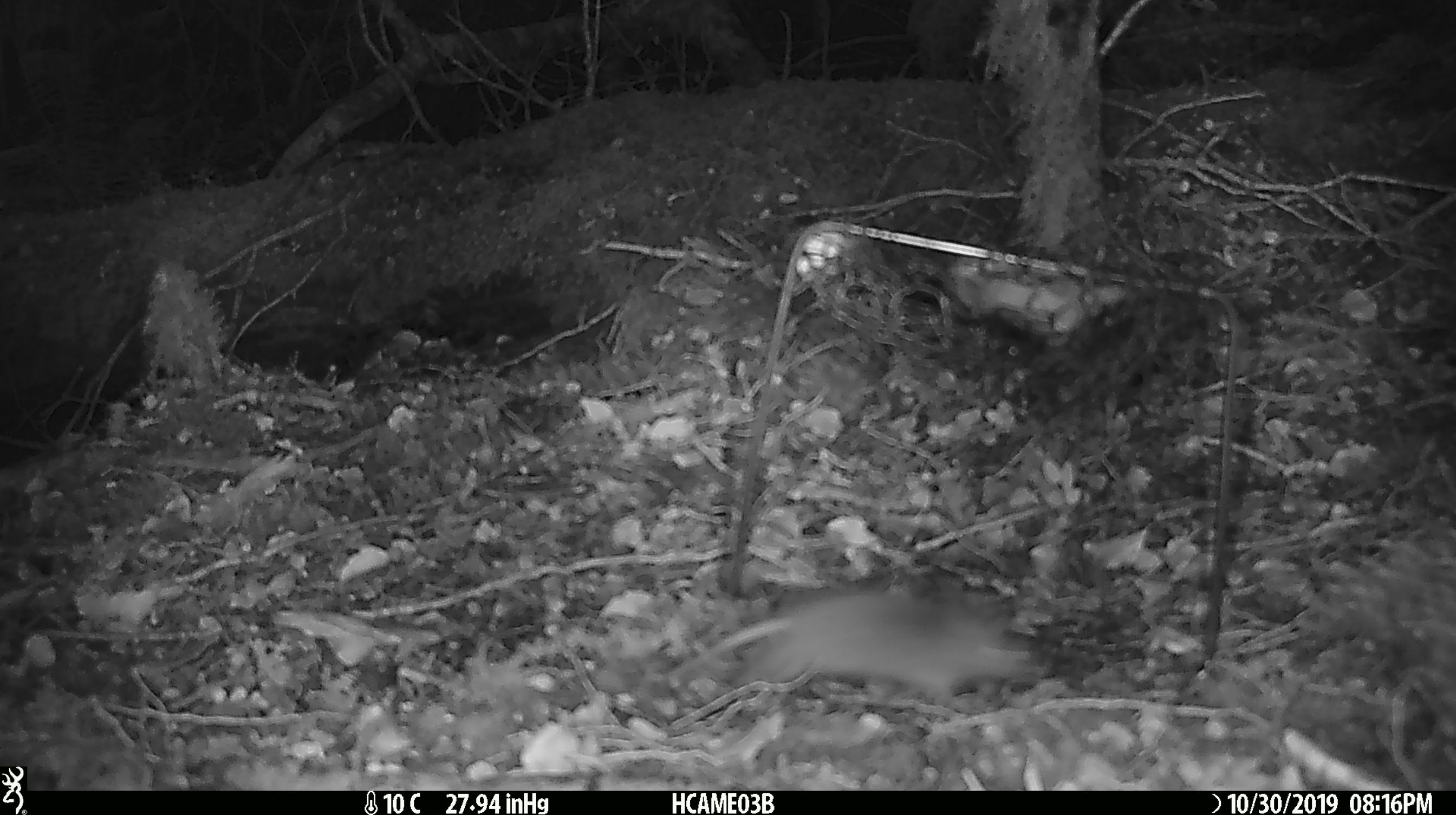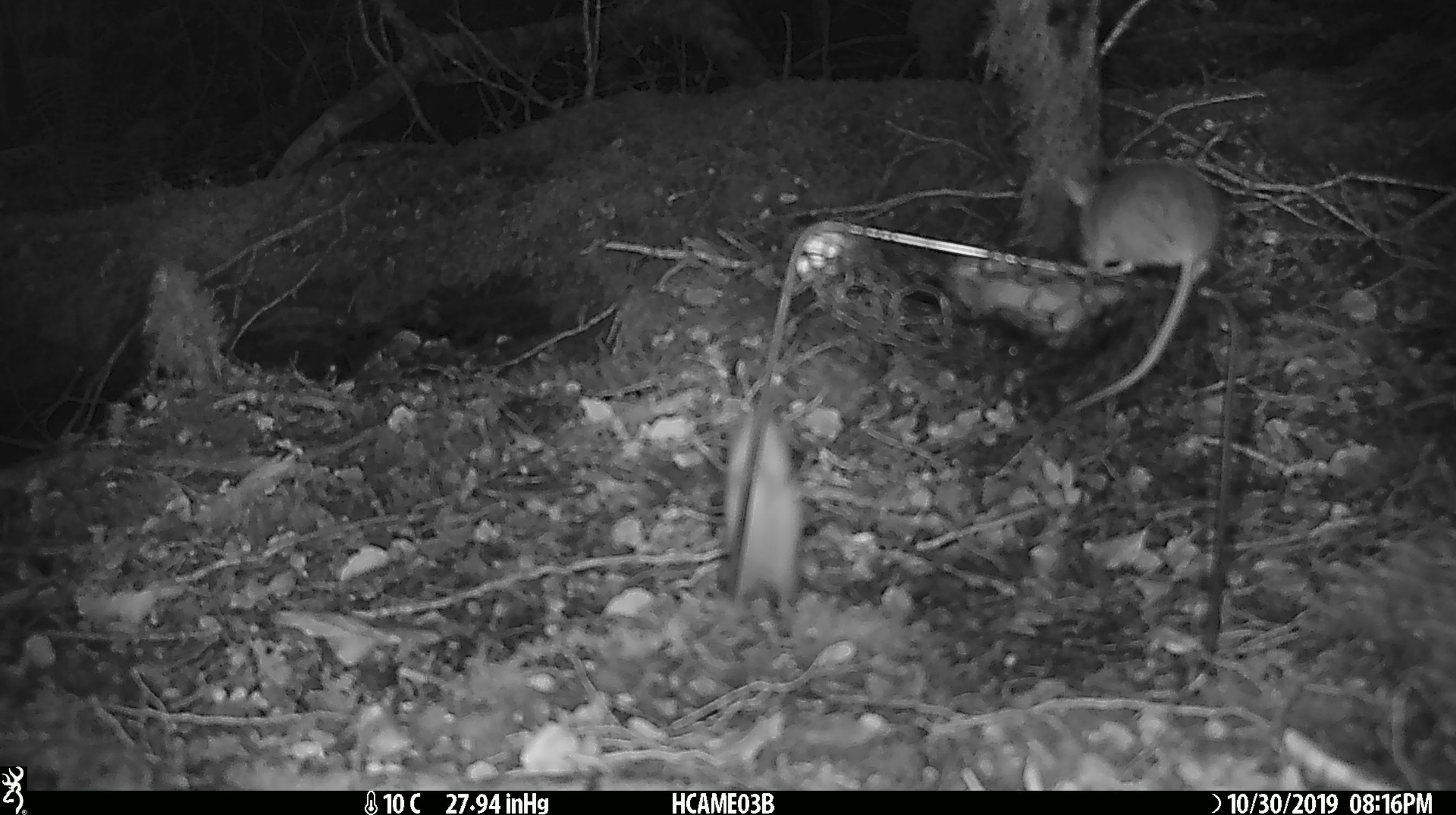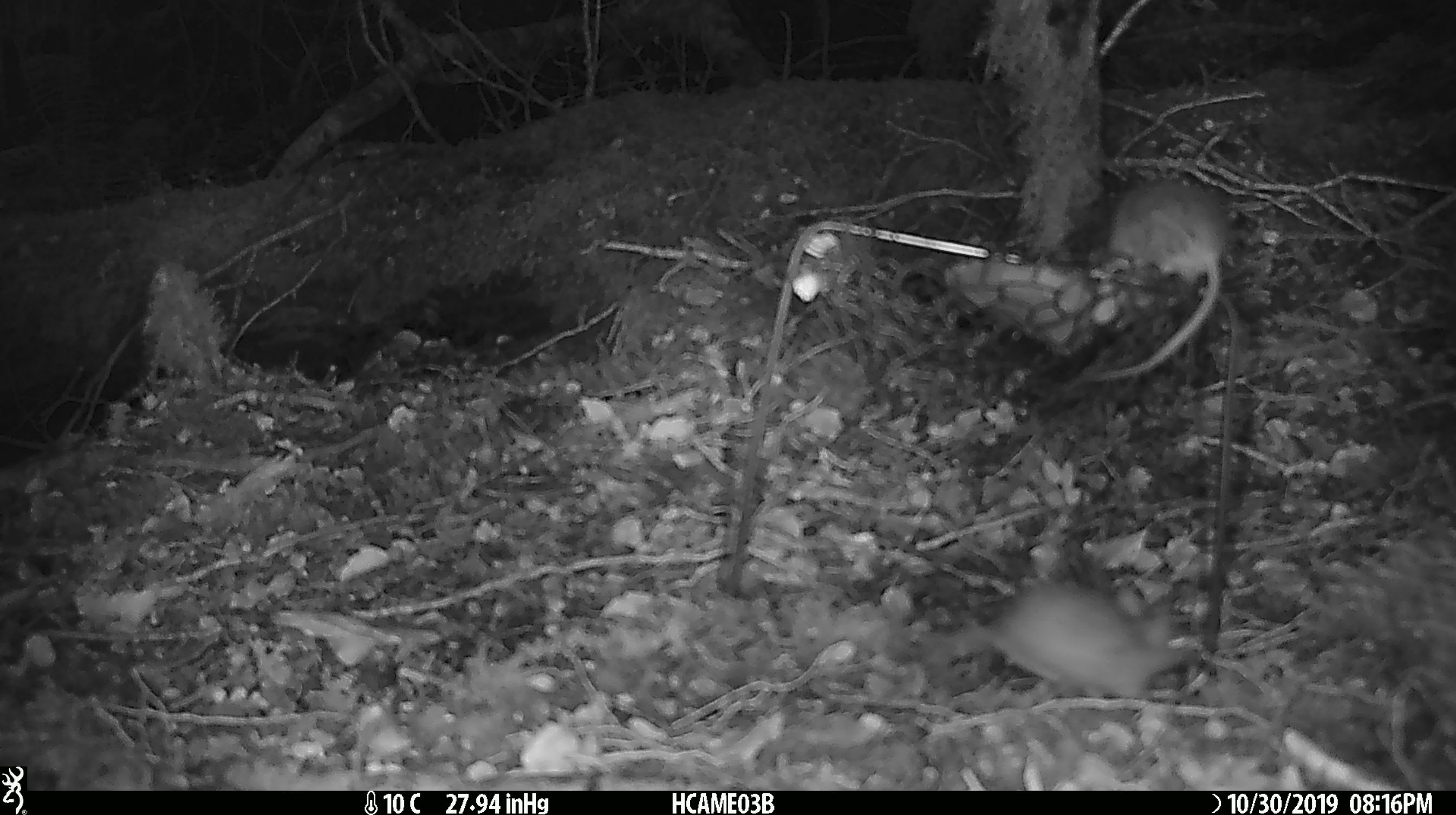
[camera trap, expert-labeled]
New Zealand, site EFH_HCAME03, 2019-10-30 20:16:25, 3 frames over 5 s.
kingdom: Animalia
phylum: Chordata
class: Mammalia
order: Rodentia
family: Muridae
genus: Mus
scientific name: Mus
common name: mouse